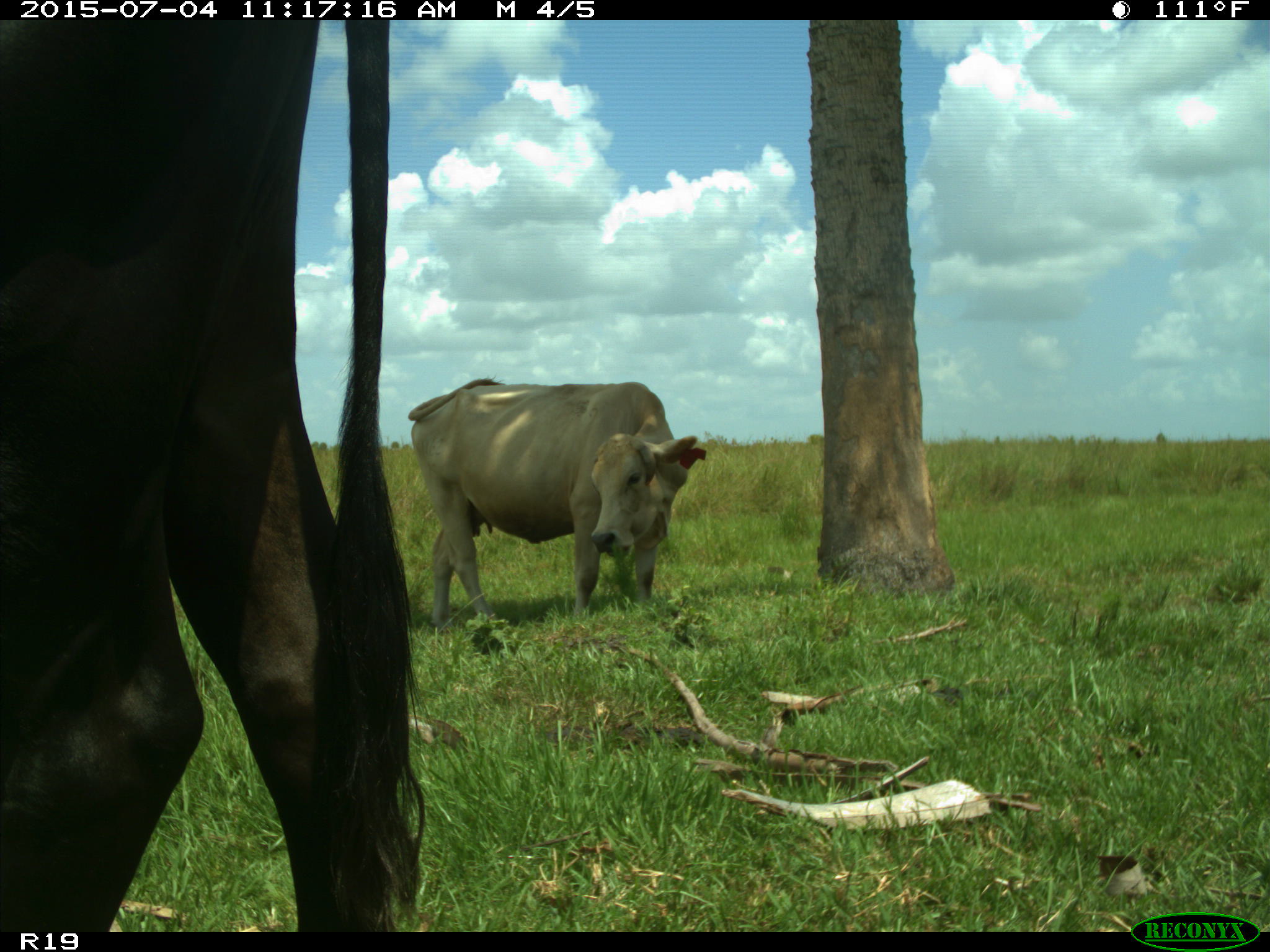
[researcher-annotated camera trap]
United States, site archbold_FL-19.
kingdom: Animalia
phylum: Chordata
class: Mammalia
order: Artiodactyla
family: Bovidae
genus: Bos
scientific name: Bos taurus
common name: domestic cow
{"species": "Bos taurus (domestic cow)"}